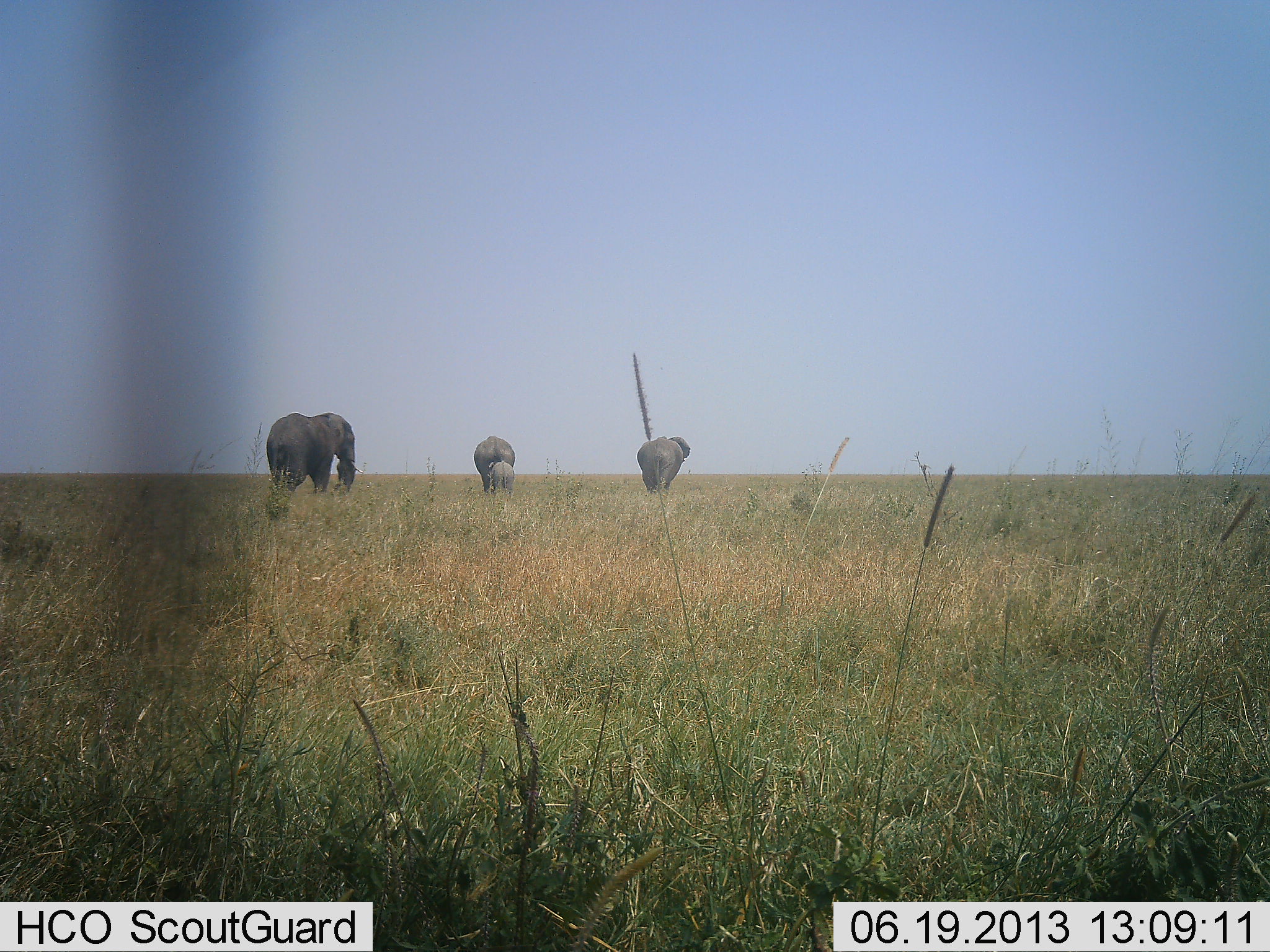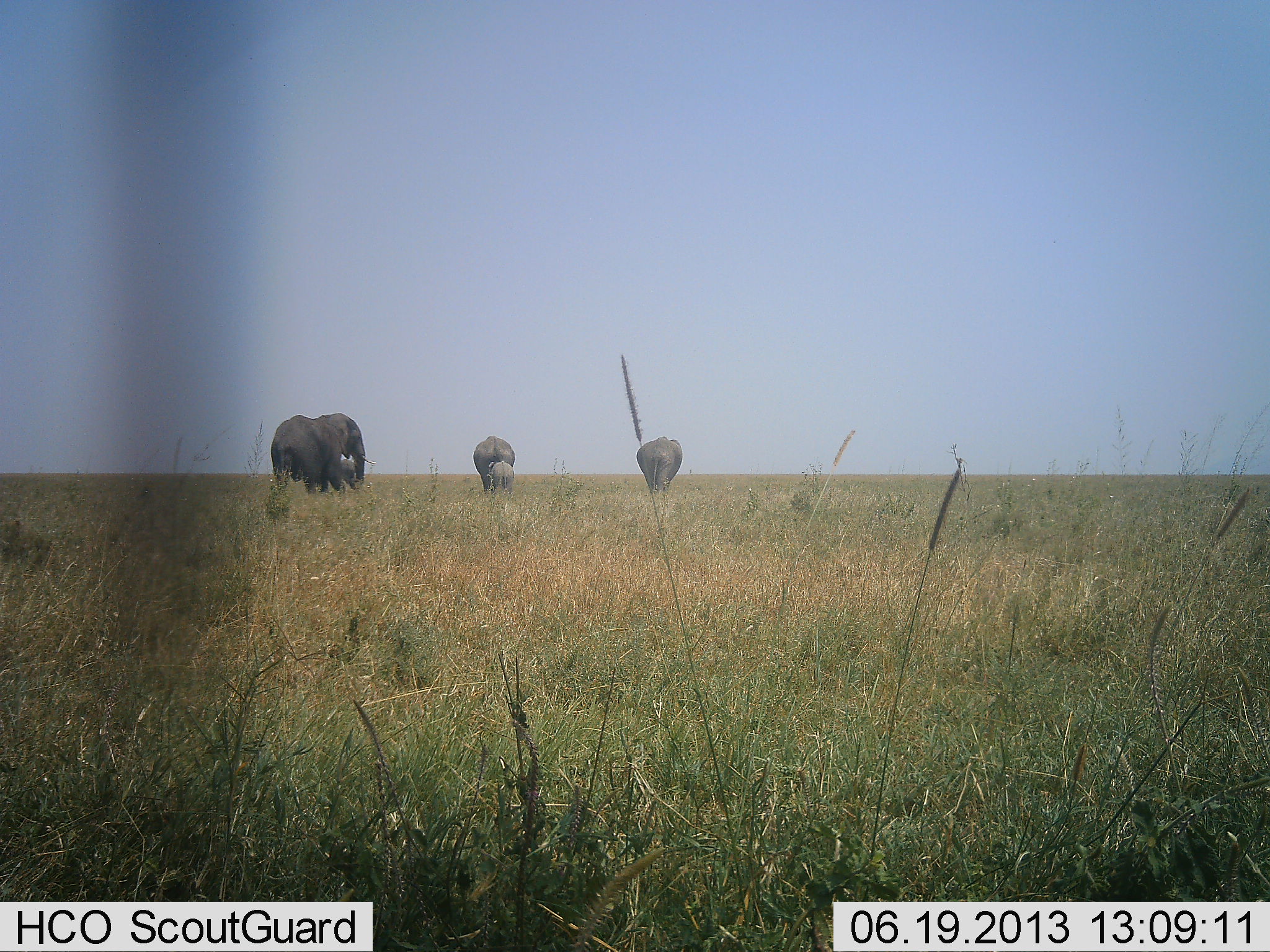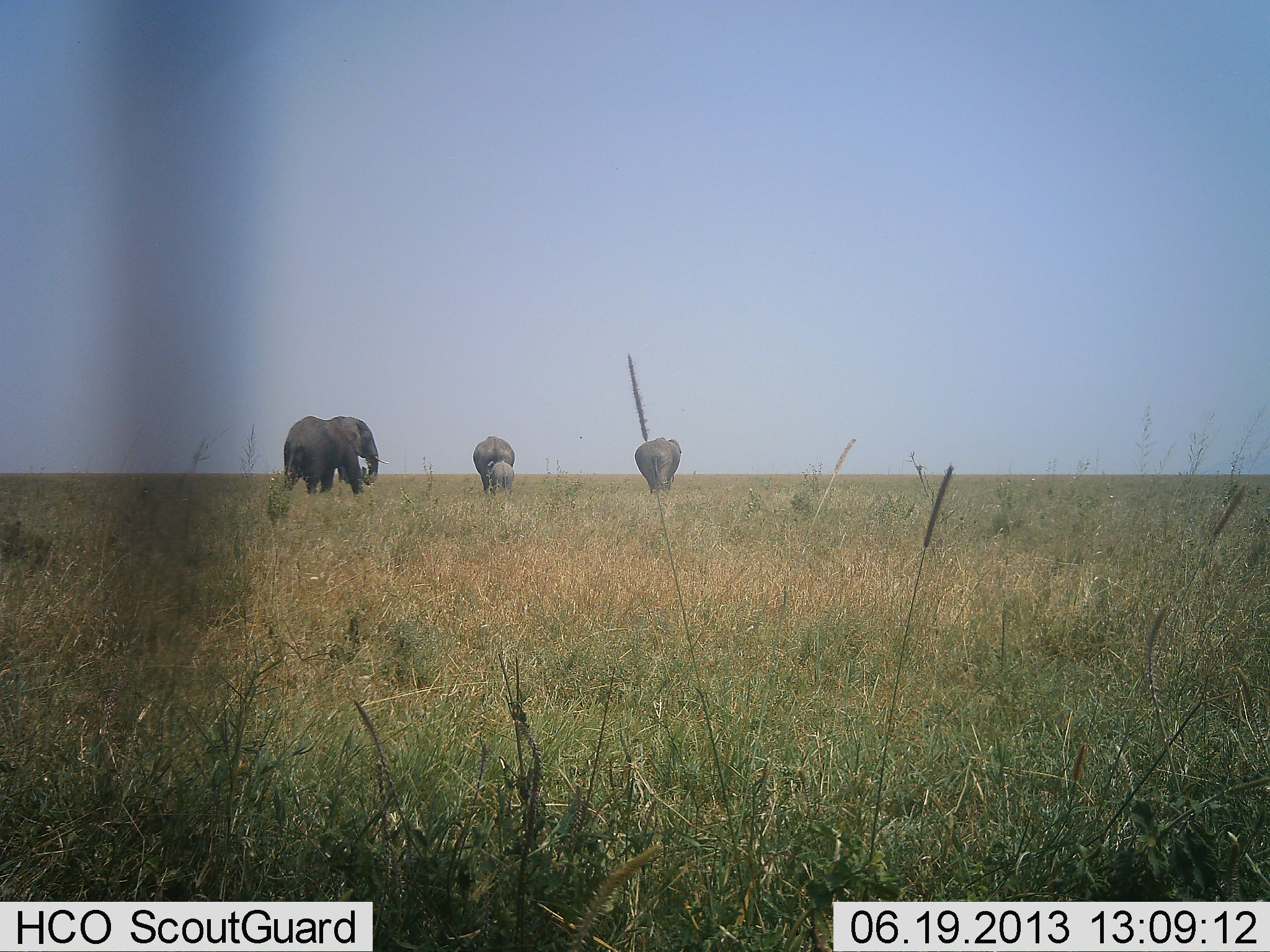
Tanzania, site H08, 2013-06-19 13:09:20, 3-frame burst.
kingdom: Animalia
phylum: Chordata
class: Mammalia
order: Proboscidea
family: Elephantidae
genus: Loxodonta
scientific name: Loxodonta africana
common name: african bush elephant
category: elephant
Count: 5.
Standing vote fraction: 46%.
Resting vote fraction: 0%.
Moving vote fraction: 73%.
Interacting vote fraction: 4%.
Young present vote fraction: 77%.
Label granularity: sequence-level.